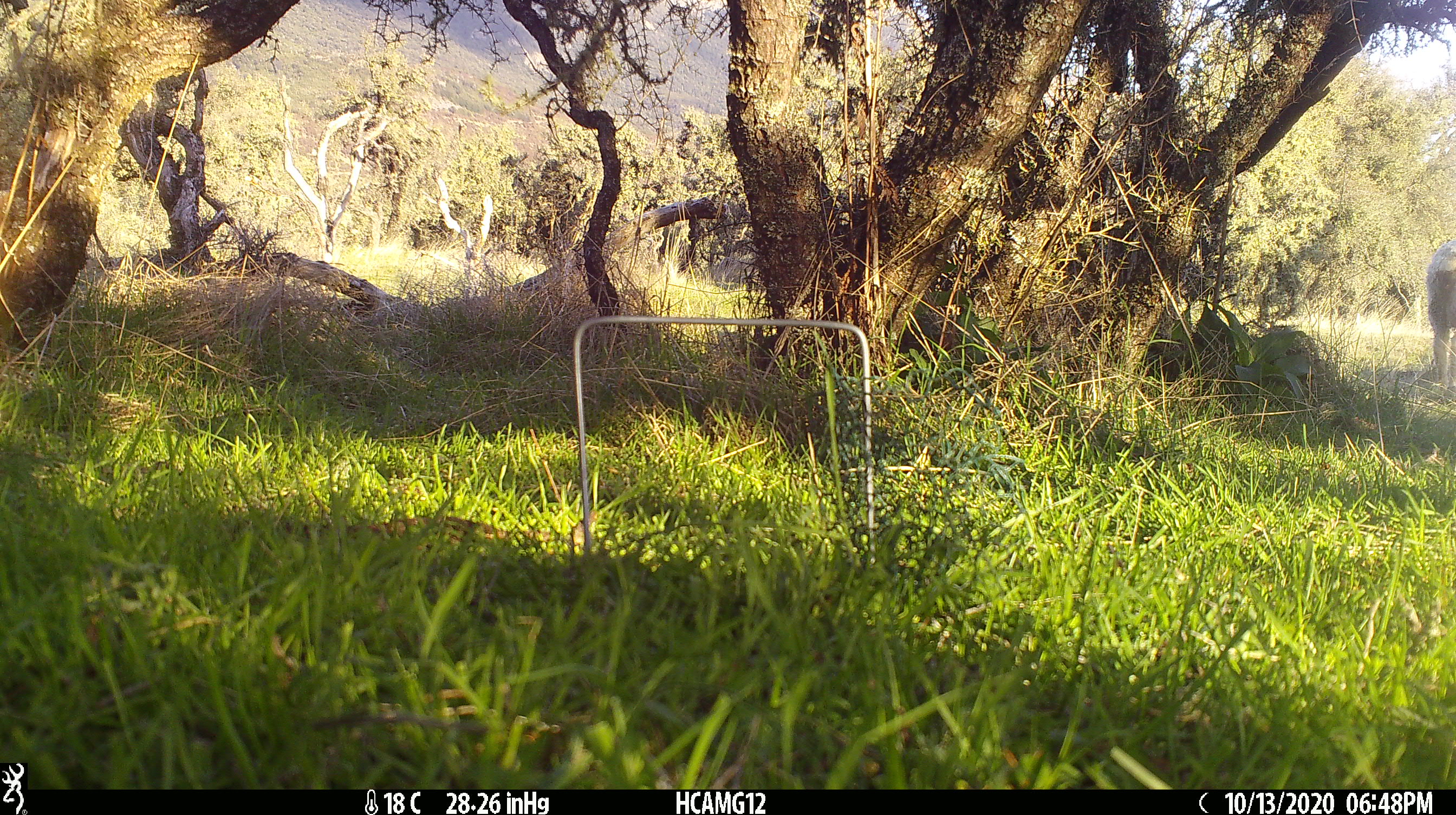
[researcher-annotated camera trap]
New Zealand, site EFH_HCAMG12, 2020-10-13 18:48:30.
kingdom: Animalia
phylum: Chordata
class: Mammalia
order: Artiodactyla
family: Bovidae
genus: Ovis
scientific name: Ovis aries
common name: domestic sheep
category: sheep